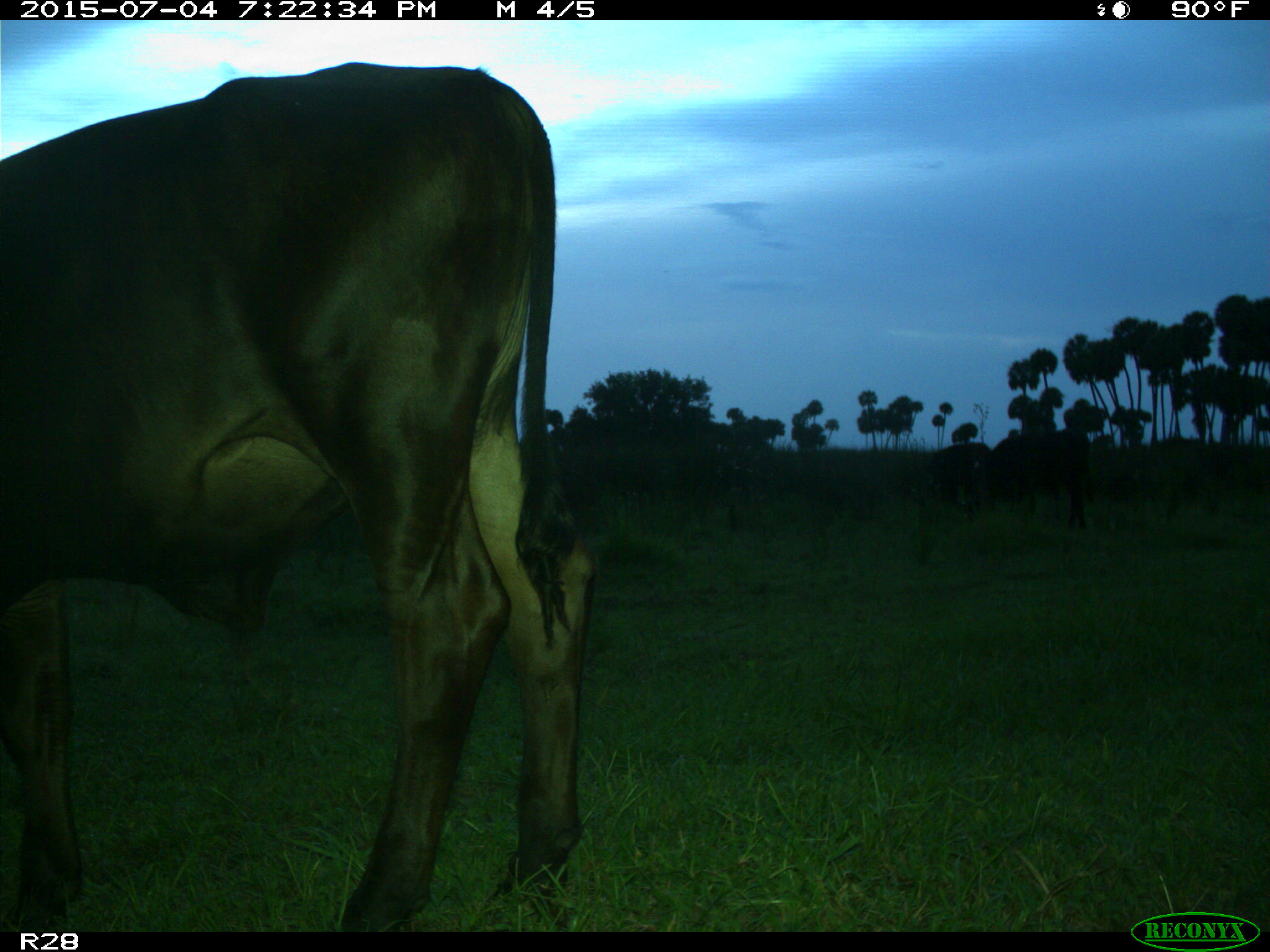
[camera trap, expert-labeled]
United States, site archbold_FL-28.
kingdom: Animalia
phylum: Chordata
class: Mammalia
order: Artiodactyla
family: Bovidae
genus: Bos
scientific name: Bos taurus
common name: domestic cow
Bos taurus (domestic cow).